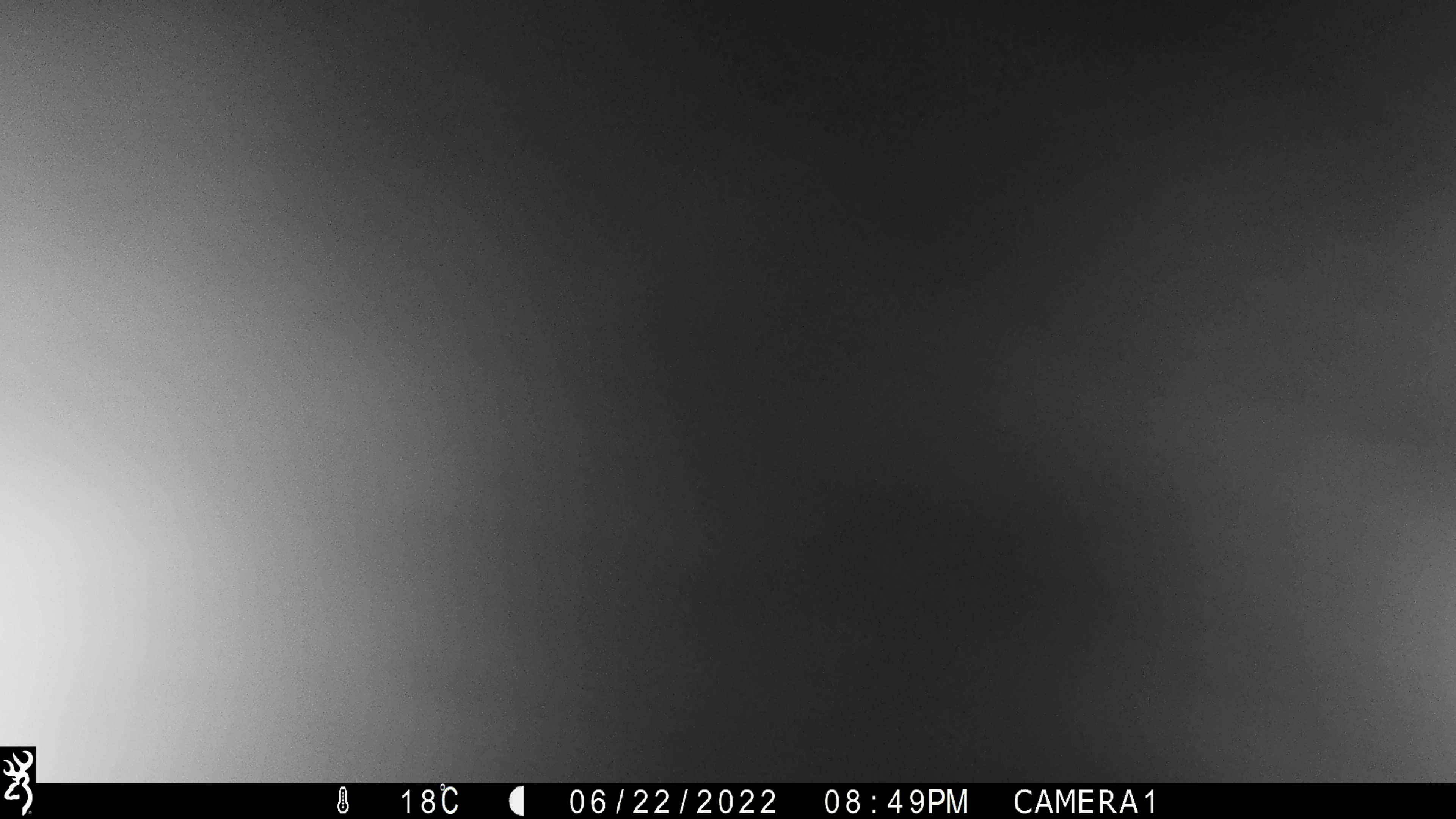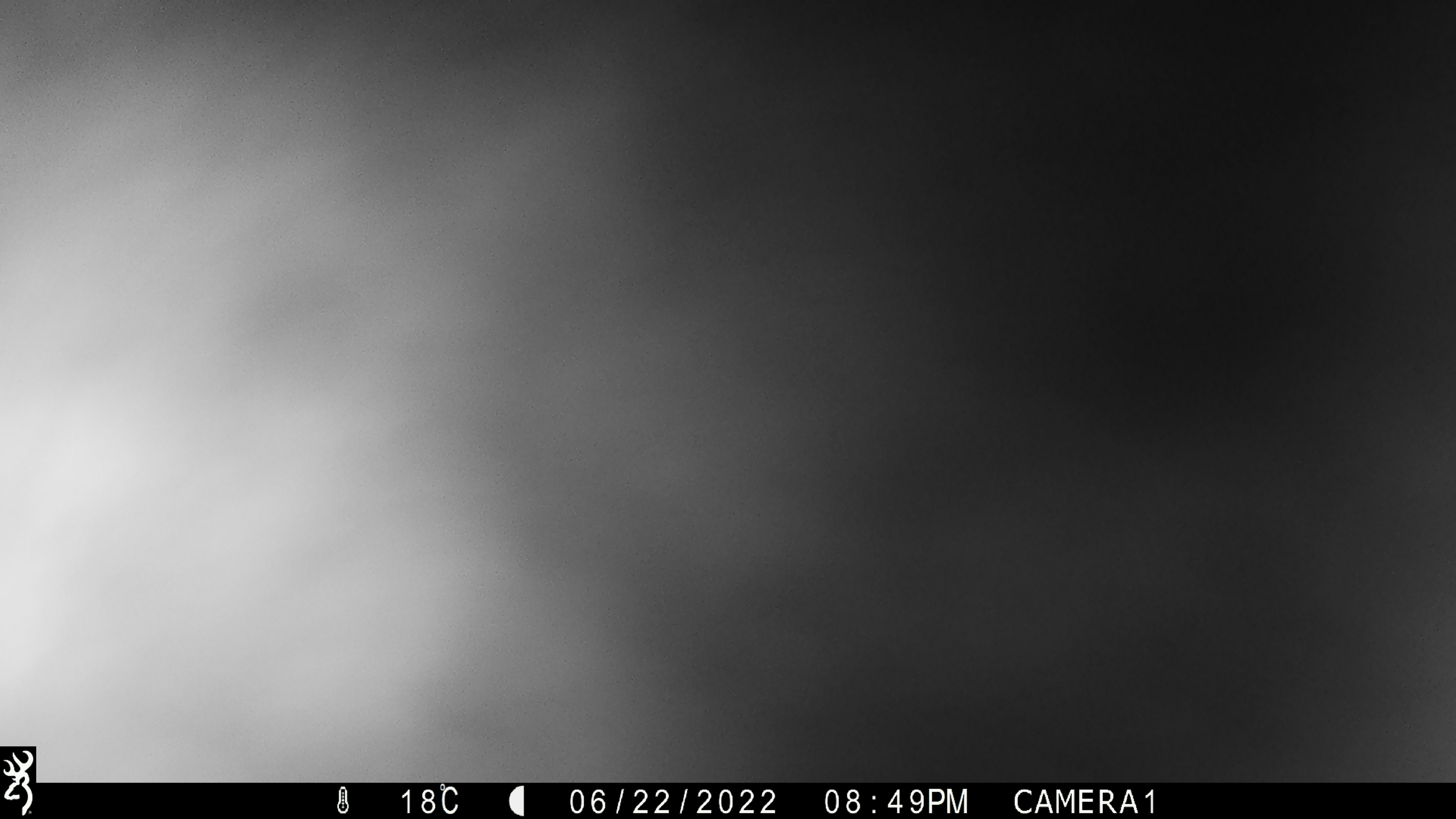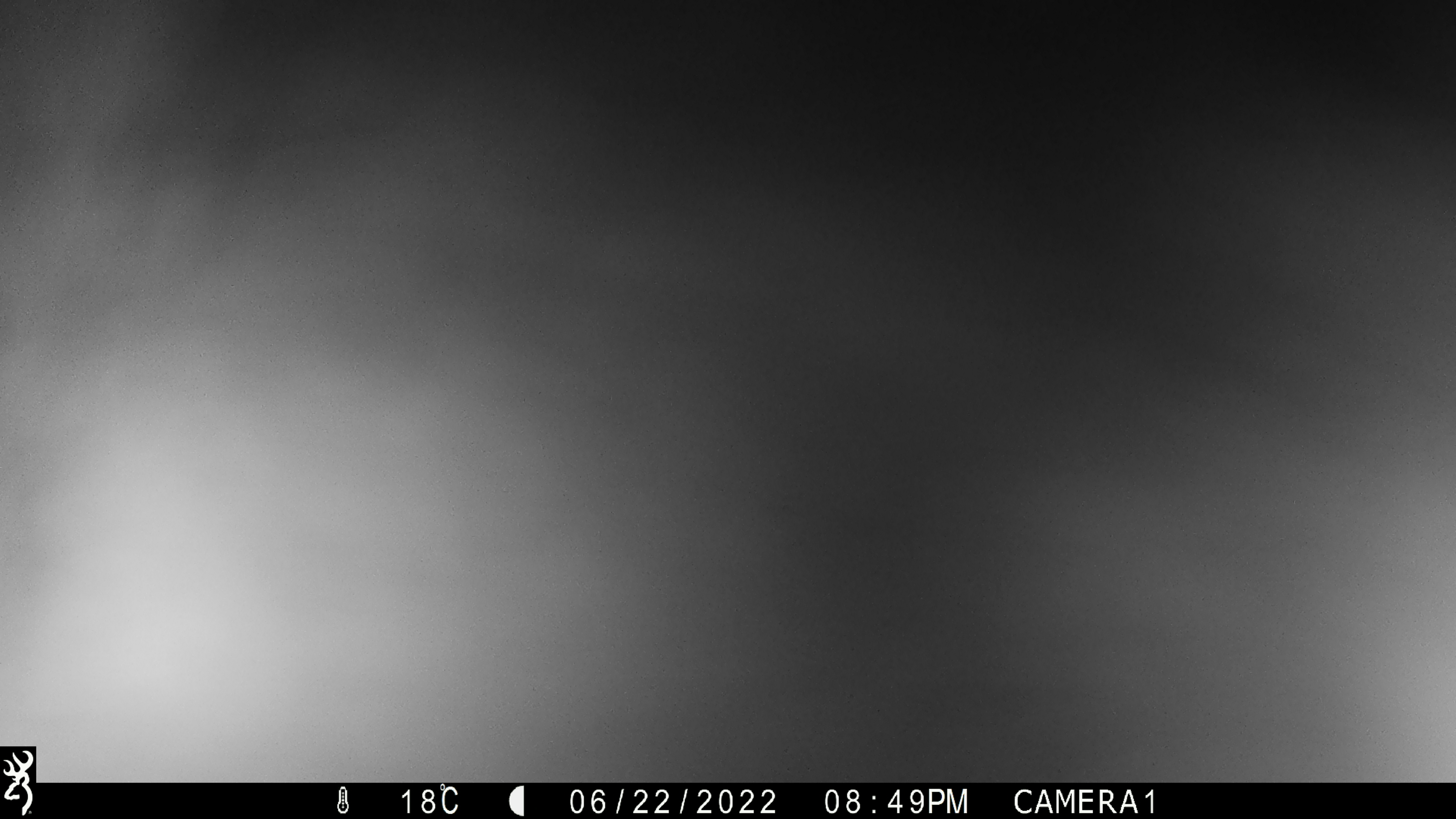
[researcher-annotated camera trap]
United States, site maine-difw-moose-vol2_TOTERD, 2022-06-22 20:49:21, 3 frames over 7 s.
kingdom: Animalia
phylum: Chordata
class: Mammalia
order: Artiodactyla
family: Cervidae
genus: Alces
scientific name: Alces alces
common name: moose